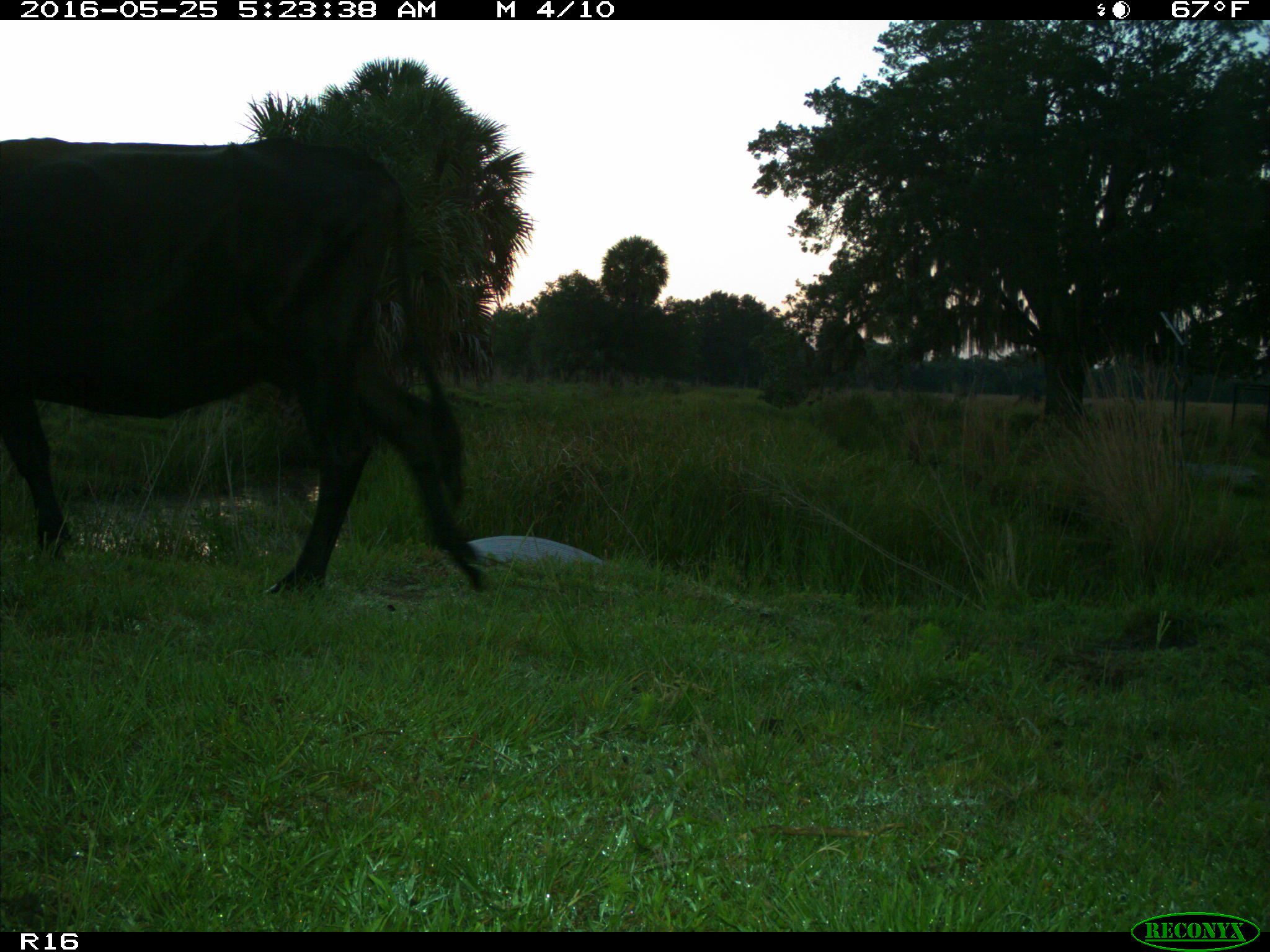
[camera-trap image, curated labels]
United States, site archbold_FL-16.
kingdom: Animalia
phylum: Chordata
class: Mammalia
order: Artiodactyla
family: Bovidae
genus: Bos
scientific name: Bos taurus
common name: domestic cow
Bos taurus (domestic cow).